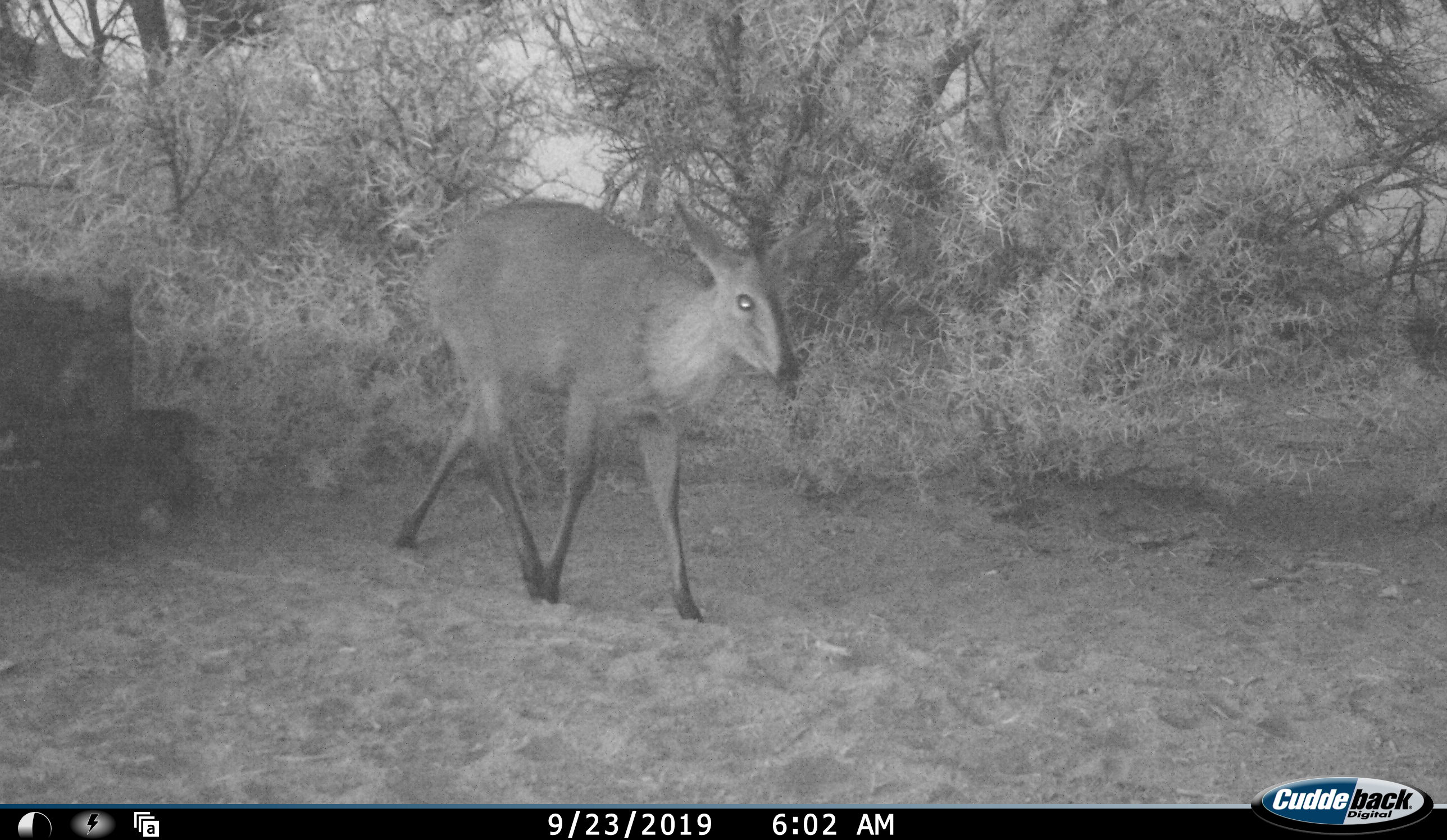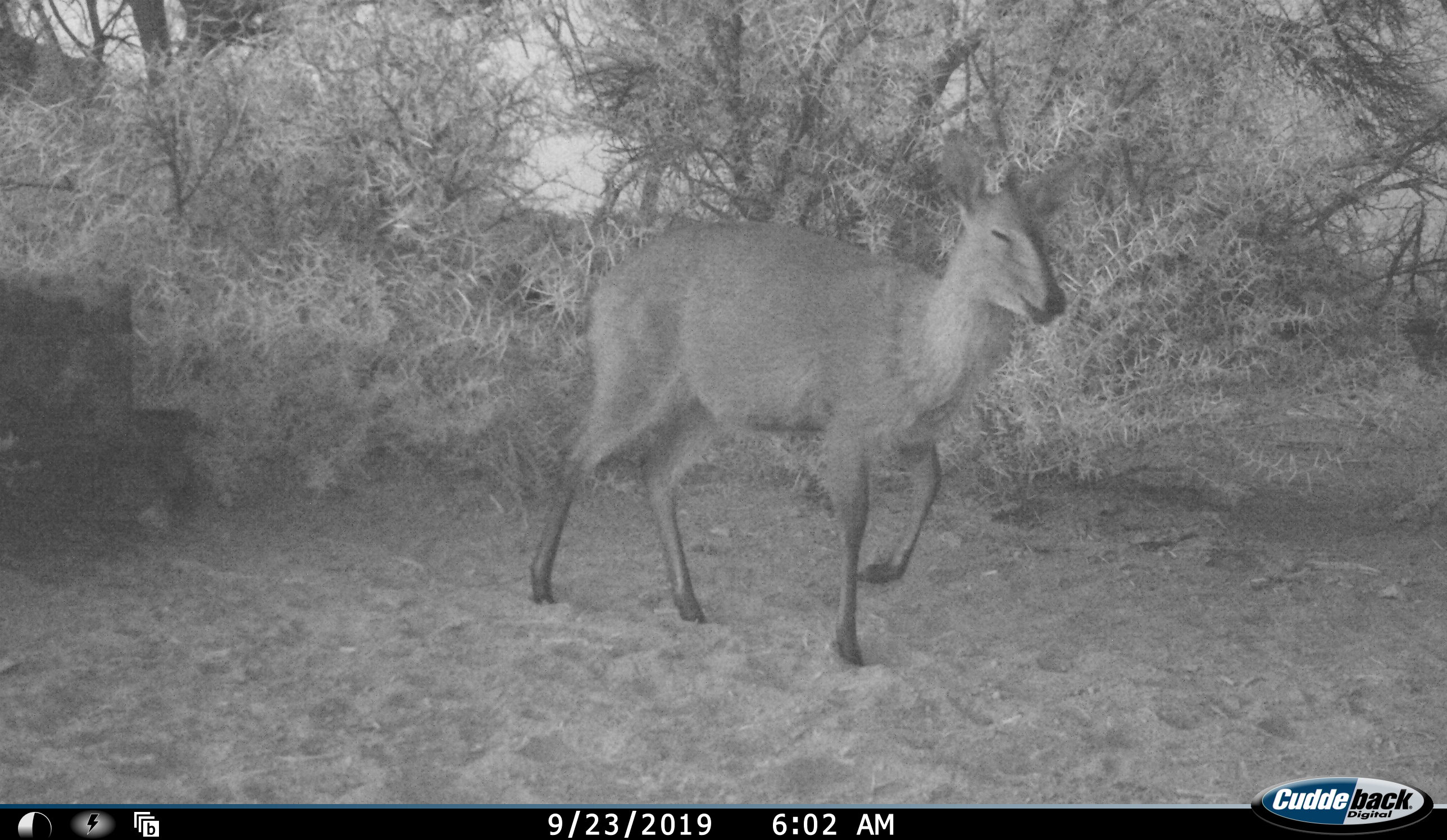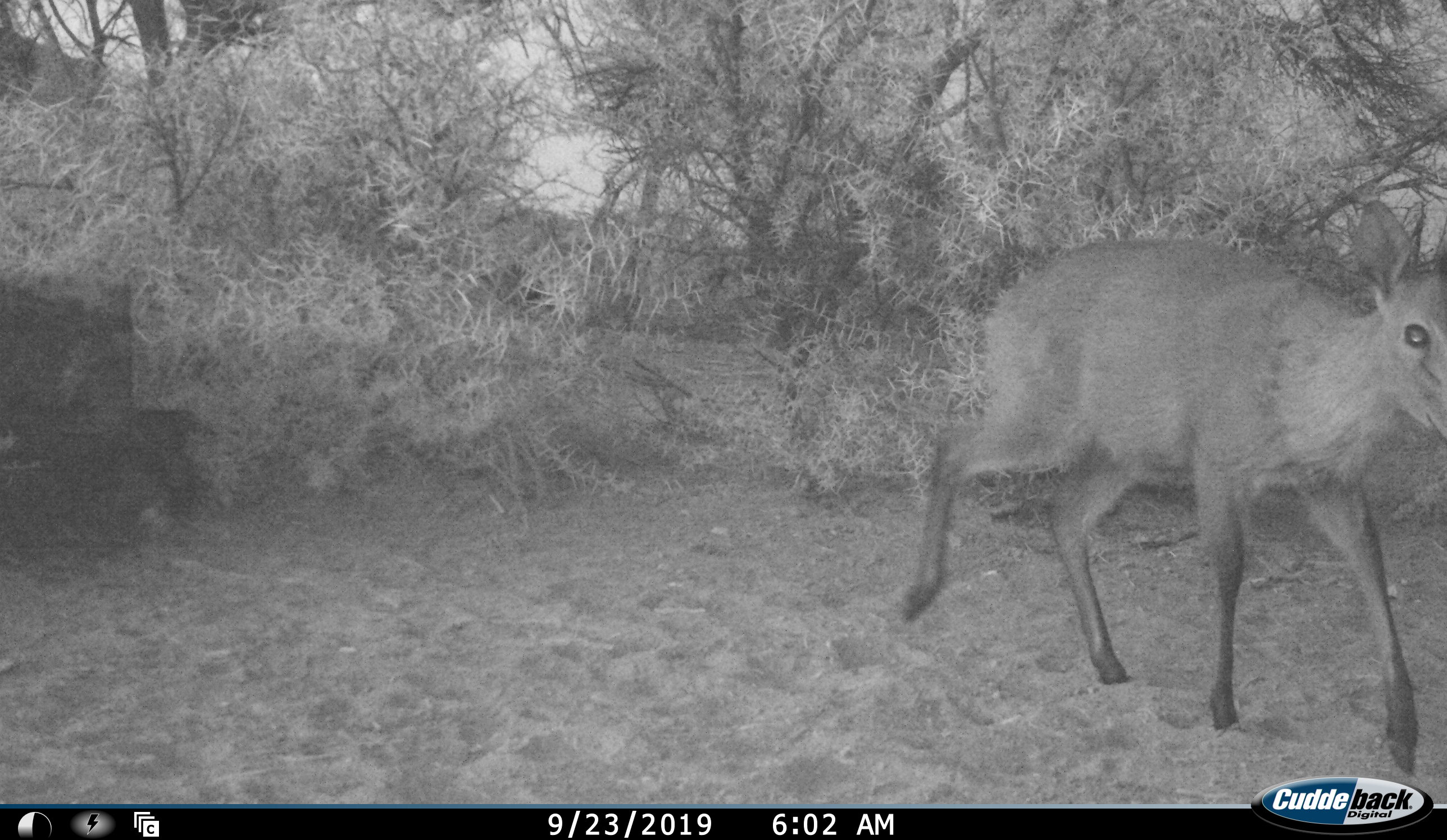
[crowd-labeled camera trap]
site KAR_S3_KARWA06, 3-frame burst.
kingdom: Animalia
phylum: Chordata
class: Mammalia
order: Artiodactyla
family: Bovidae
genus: Sylvicapra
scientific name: Sylvicapra grimmia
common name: common duiker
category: duikercommongrey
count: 1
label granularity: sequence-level